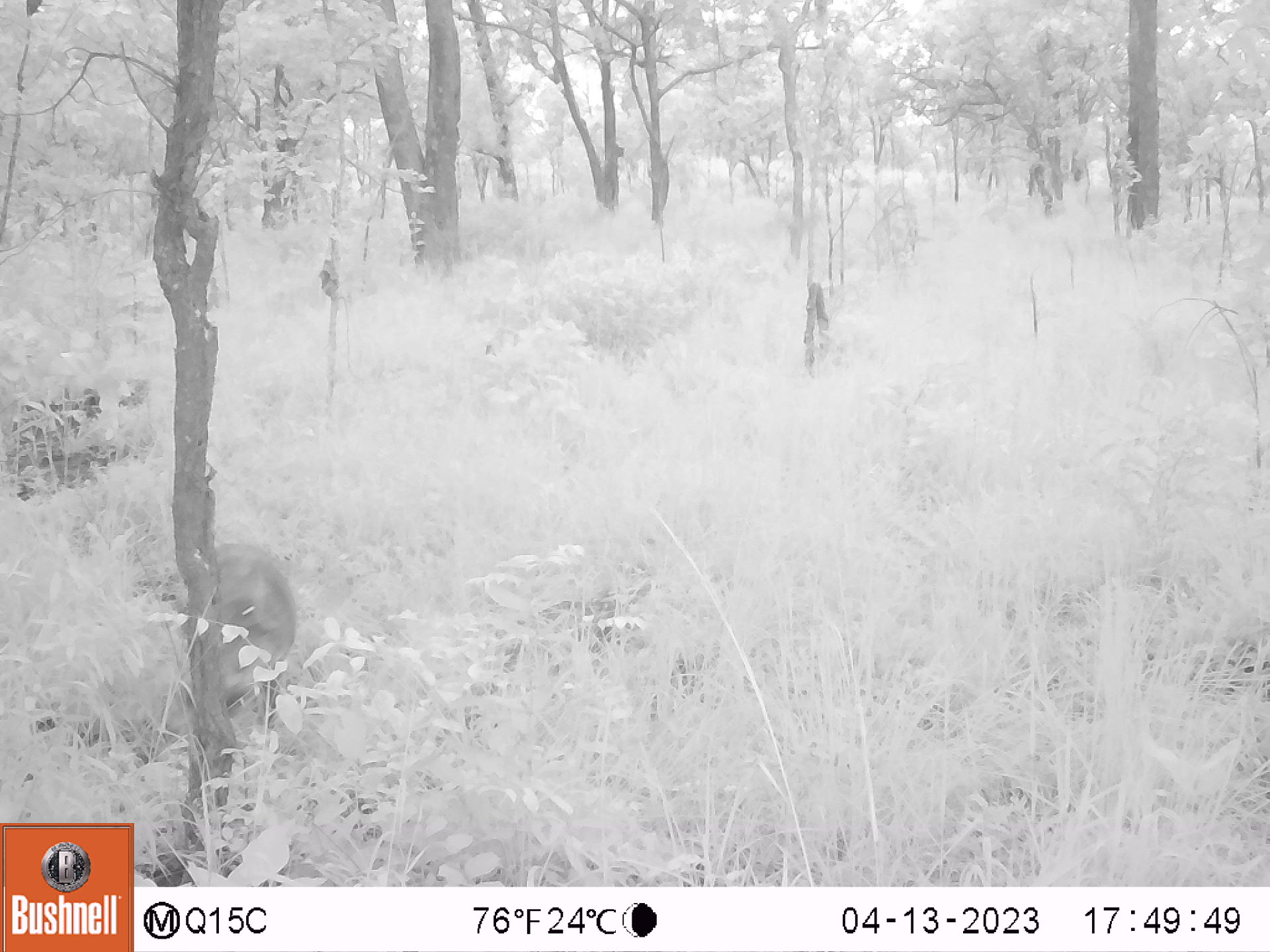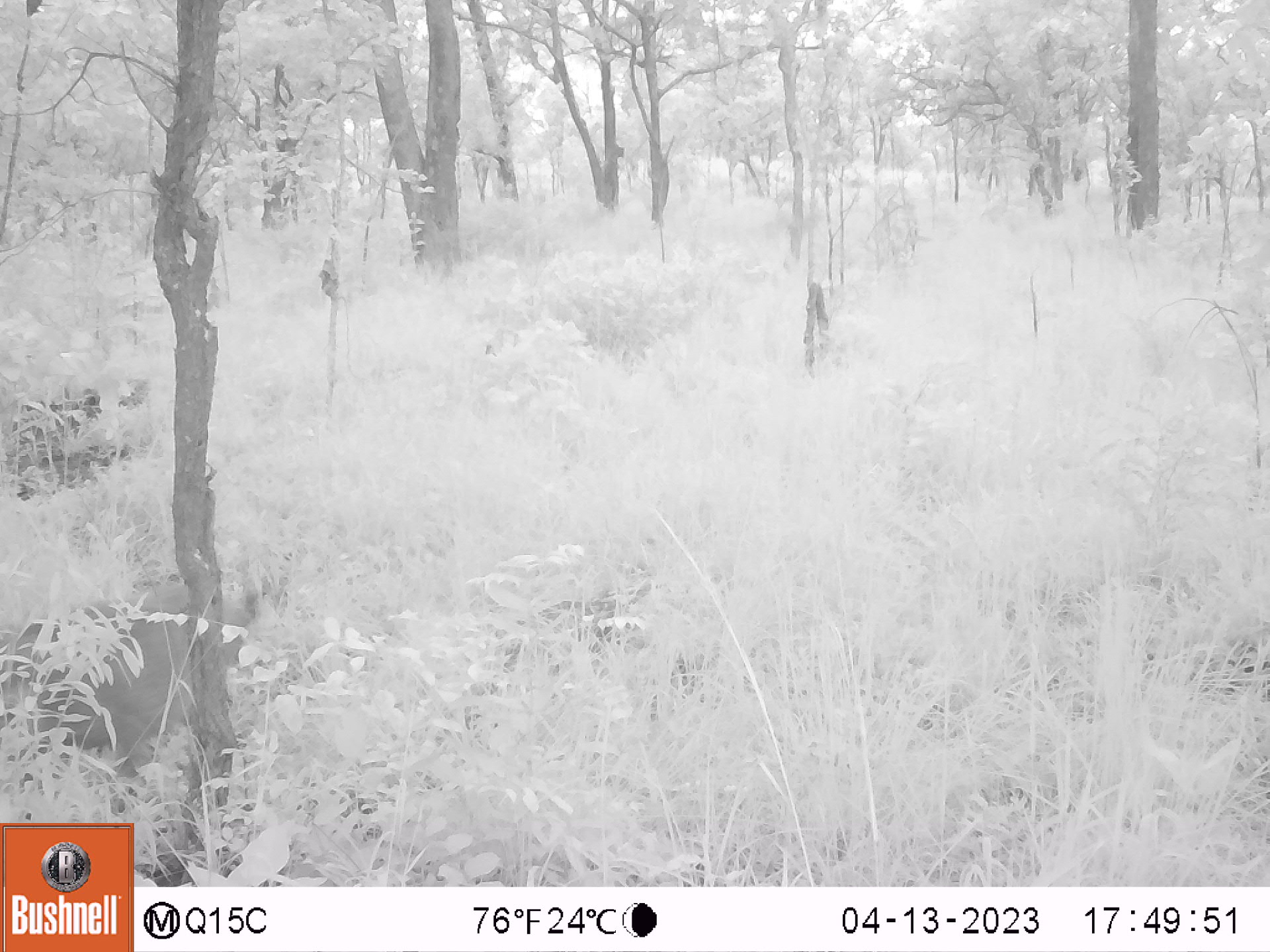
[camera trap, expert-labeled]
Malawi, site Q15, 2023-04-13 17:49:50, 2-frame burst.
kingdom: Animalia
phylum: Chordata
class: Mammalia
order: Artiodactyla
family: Suidae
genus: Phacochoerus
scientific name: Phacochoerus africanus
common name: common warthog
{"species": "common warthog (Phacochoerus africanus)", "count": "1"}